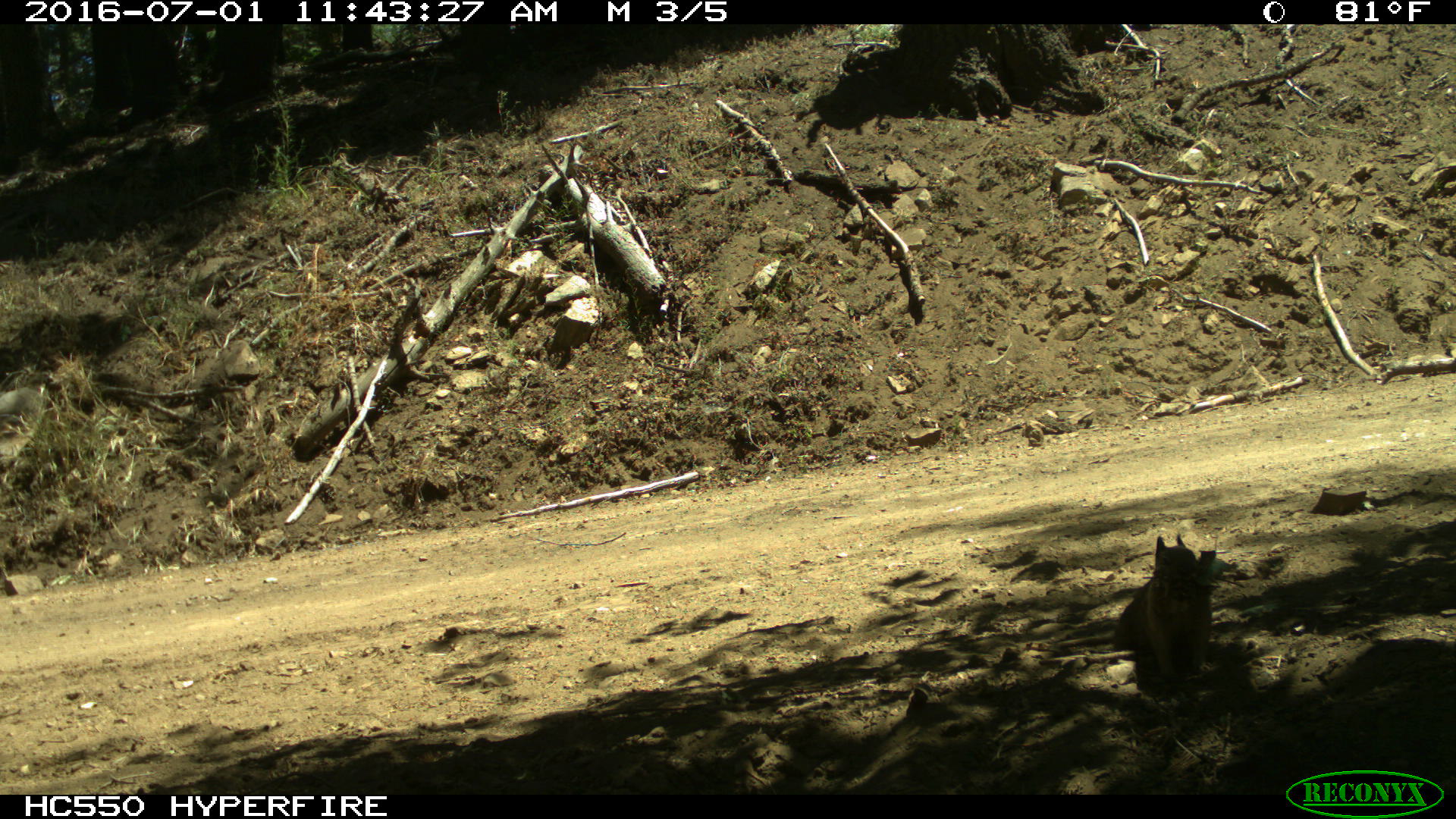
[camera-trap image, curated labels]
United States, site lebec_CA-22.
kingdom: Animalia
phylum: Chordata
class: Mammalia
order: Rodentia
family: Sciuridae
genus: Otospermophilus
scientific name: Otospermophilus beecheyi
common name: california ground squirrel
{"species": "Otospermophilus beecheyi (california ground squirrel)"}